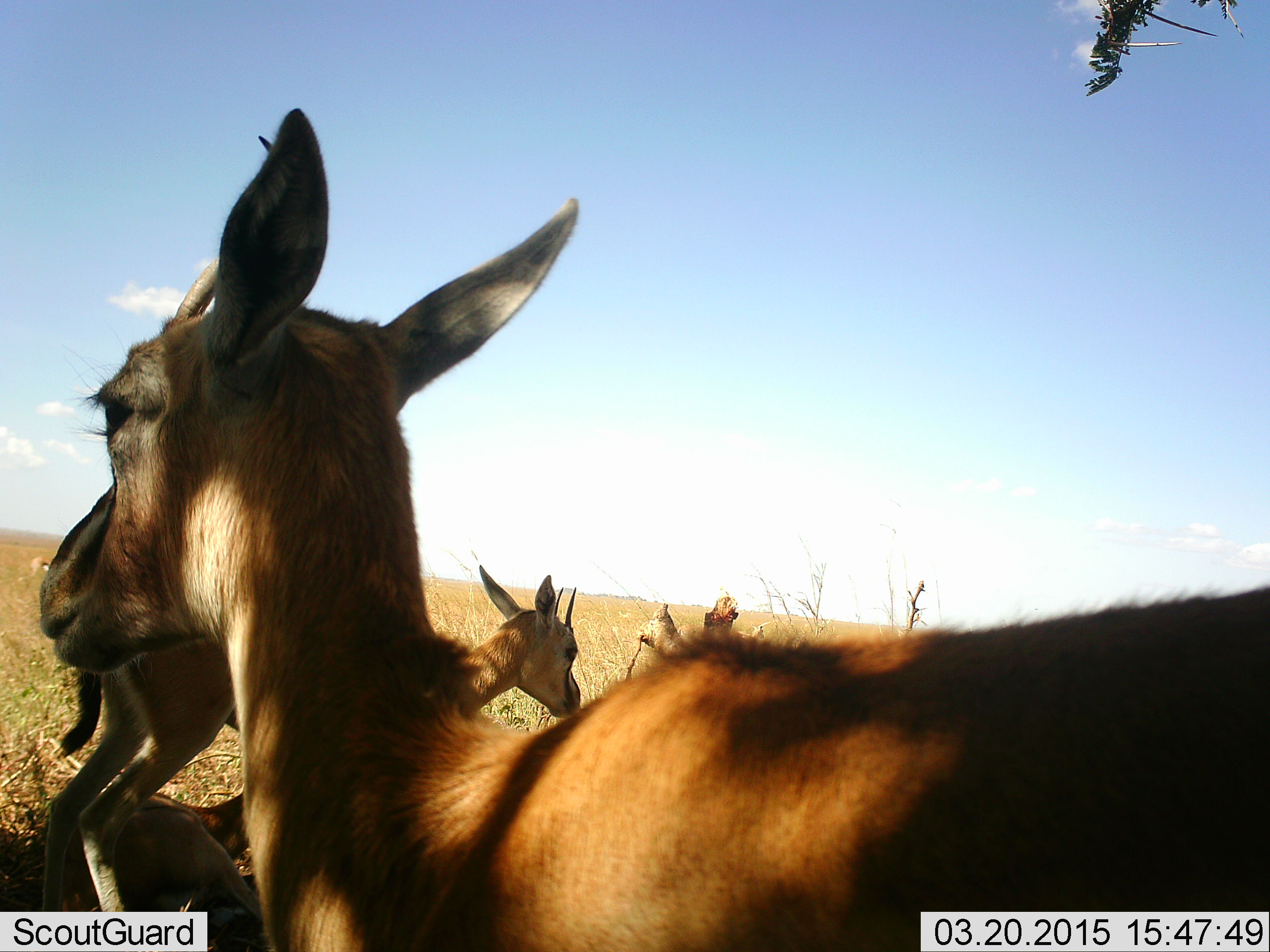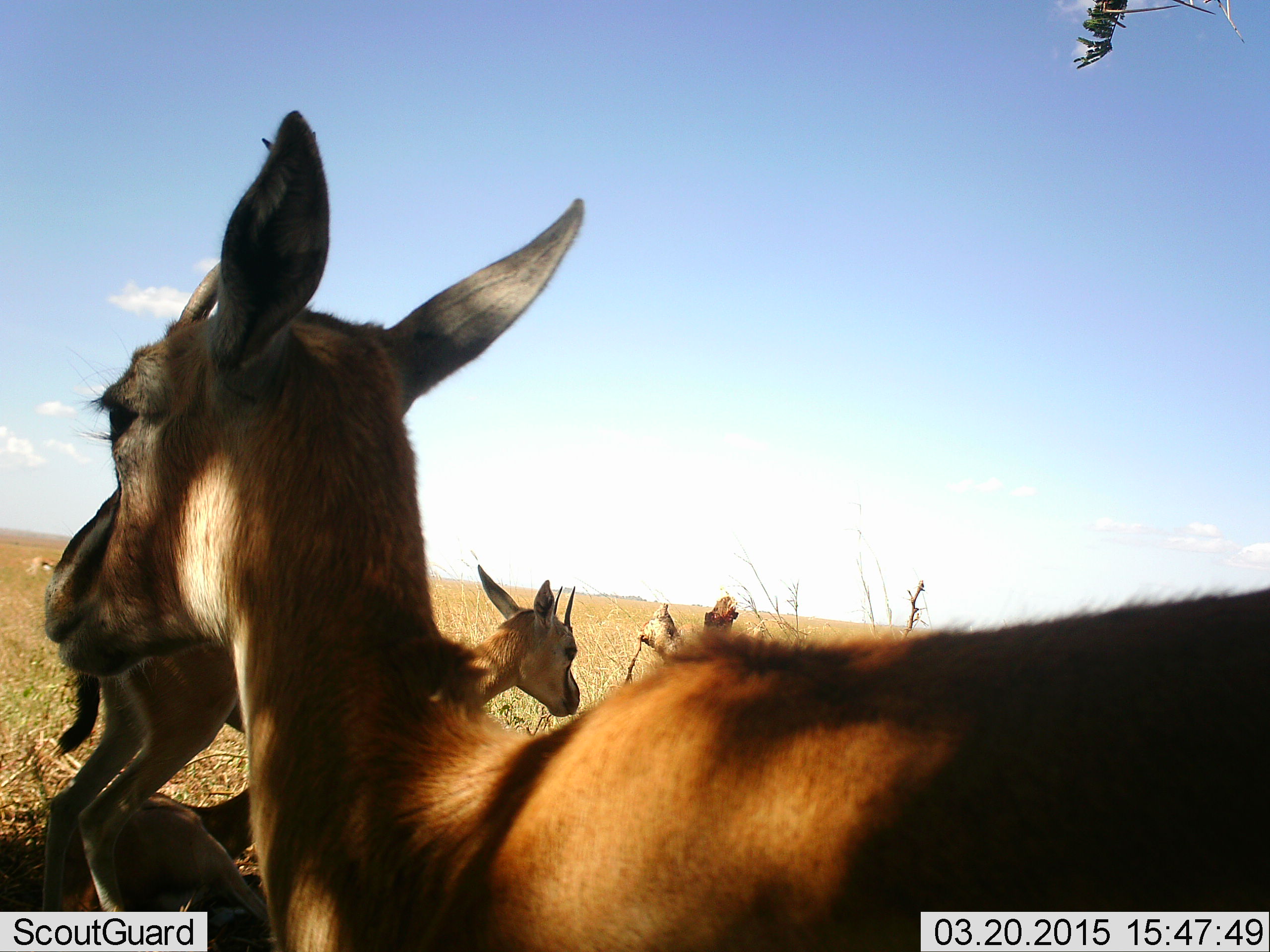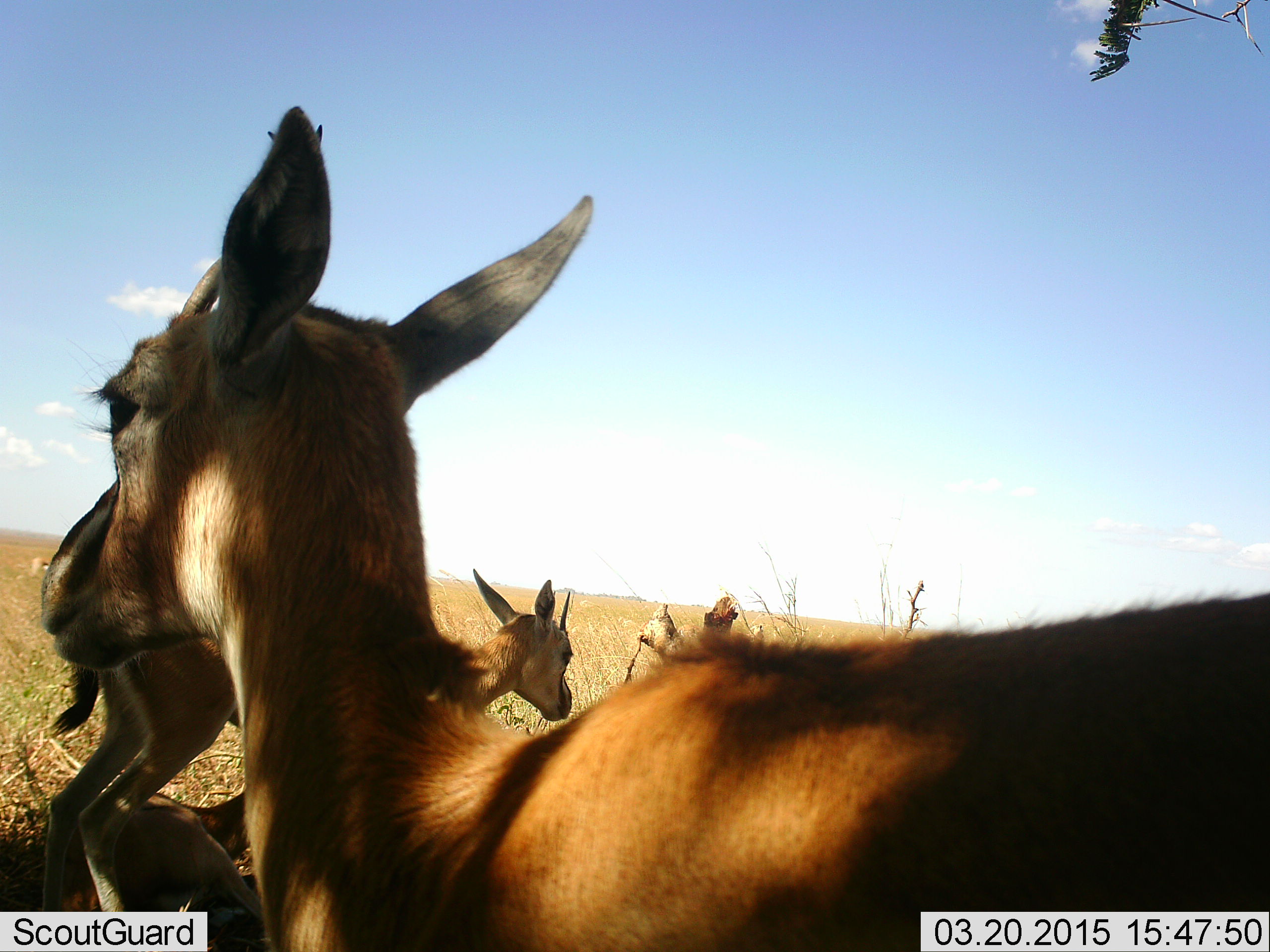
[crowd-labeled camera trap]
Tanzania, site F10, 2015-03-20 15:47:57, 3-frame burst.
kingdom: Animalia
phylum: Chordata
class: Mammalia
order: Artiodactyla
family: Bovidae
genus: Eudorcas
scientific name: Eudorcas thomsonii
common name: thomson's gazelle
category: gazellethomsons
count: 3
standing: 100%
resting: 50%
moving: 0%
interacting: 0%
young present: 10%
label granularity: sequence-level